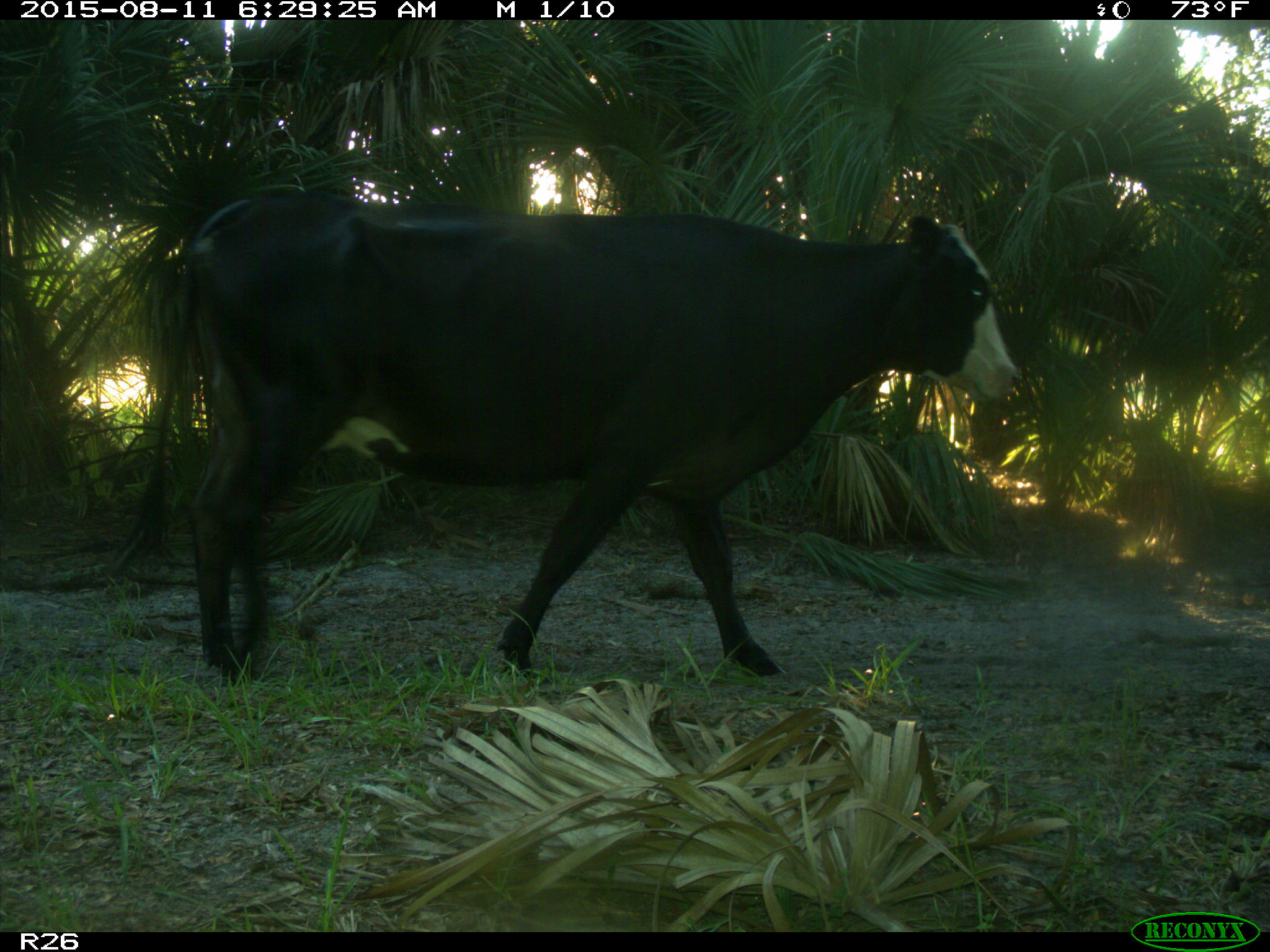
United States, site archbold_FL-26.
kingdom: Animalia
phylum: Chordata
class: Mammalia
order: Artiodactyla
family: Bovidae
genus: Bos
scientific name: Bos taurus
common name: domestic cow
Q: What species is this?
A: Bos taurus (domestic cow).